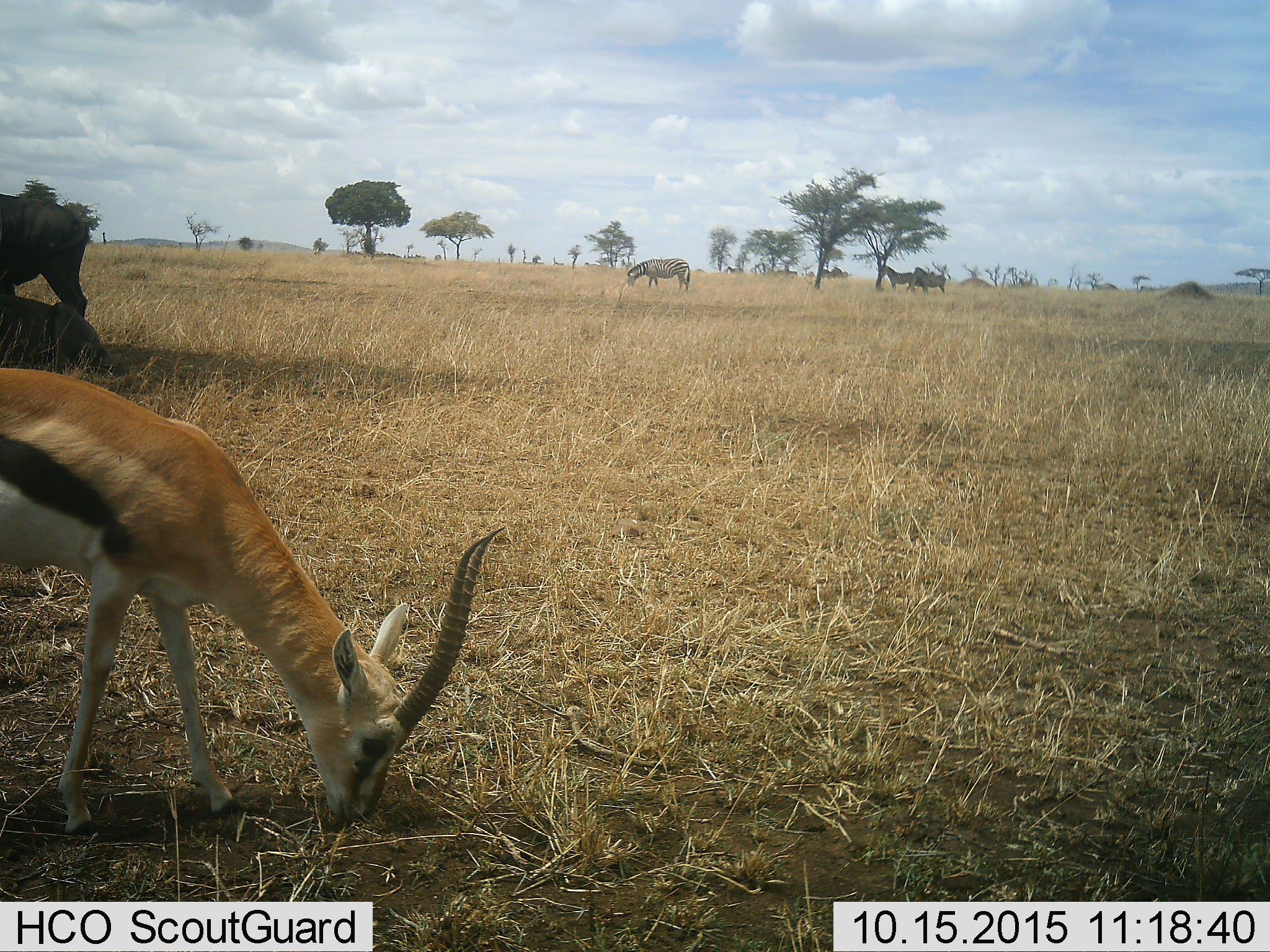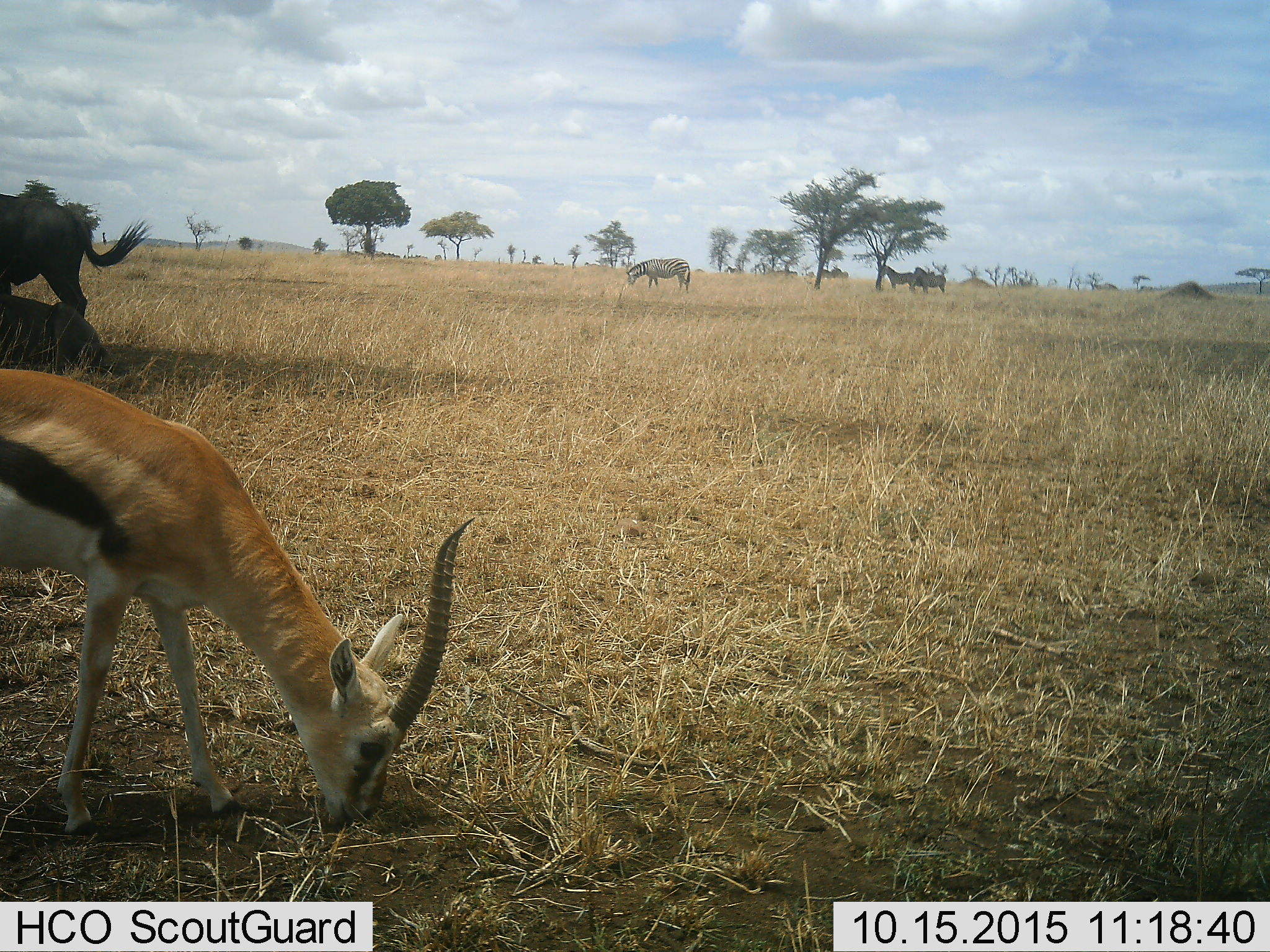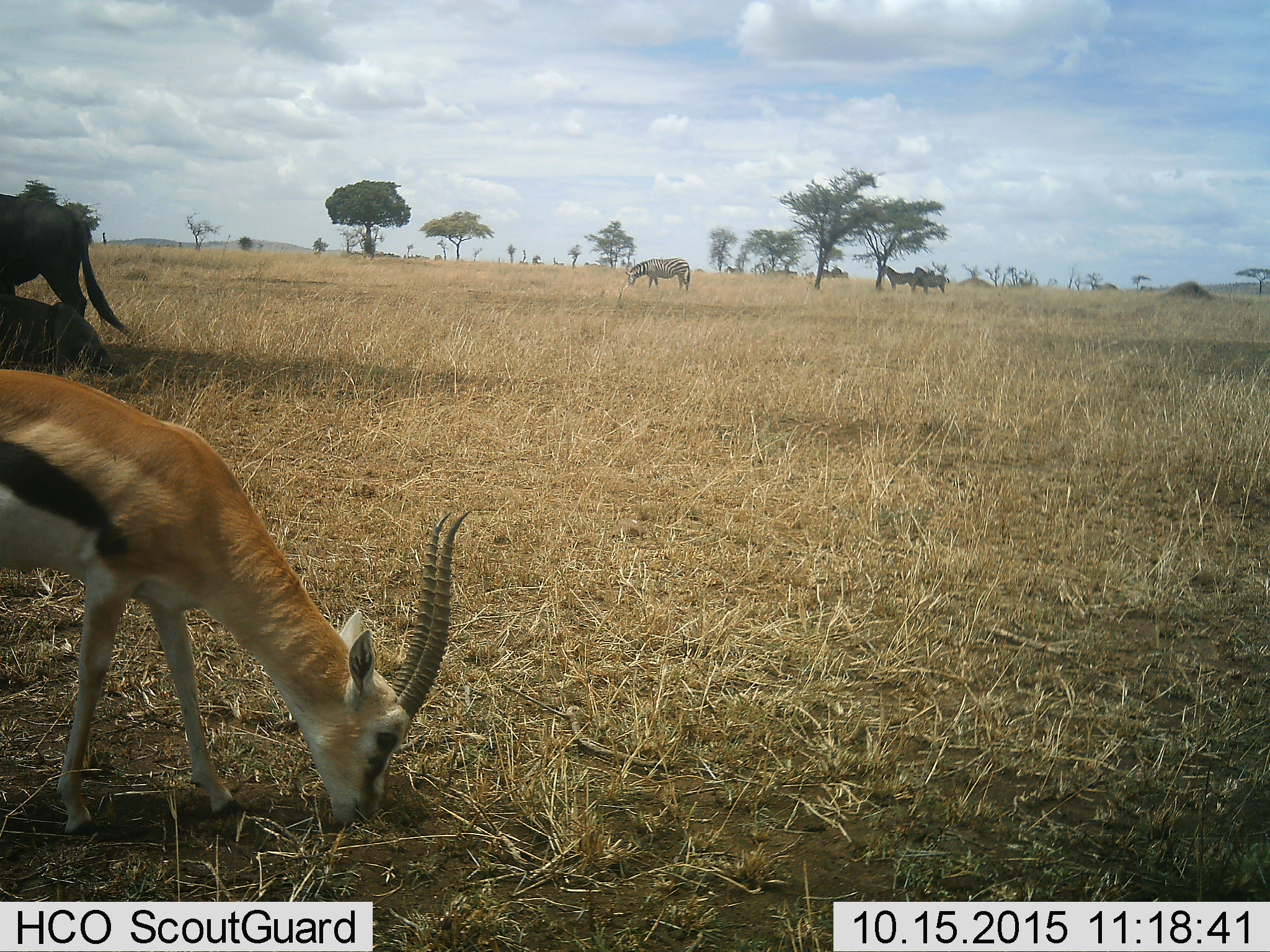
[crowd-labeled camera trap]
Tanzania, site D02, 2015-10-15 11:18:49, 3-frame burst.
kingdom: Animalia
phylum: Chordata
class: Mammalia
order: Artiodactyla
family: Bovidae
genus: Eudorcas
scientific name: Eudorcas thomsonii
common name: thomson's gazelle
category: gazellethomsons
Gazellethomsons (thomson's gazelle) (Eudorcas thomsonii), count 1. Behavior (volunteer vote fractions): standing 33%, resting 7%, moving 0%, interacting 7%. Young present (vote fraction): 0%. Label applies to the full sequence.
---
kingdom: Animalia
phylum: Chordata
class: Mammalia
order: Artiodactyla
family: Bovidae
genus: Connochaetes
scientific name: Connochaetes taurinus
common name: blue wildebeest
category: wildebeest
Wildebeest (blue wildebeest) (Connochaetes taurinus), count 2. Behavior (volunteer vote fractions): standing 83%, resting 100%, moving 0%, interacting 0%. Young present (vote fraction): 0%. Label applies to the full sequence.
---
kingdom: Animalia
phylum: Chordata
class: Mammalia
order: Perissodactyla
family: Equidae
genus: Equus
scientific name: Equus quagga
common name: plains zebra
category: zebra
Zebra (plains zebra) (Equus quagga), count 4. Behavior (volunteer vote fractions): standing 85%, resting 8%, moving 8%, interacting 8%. Young present (vote fraction): 0%. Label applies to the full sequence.